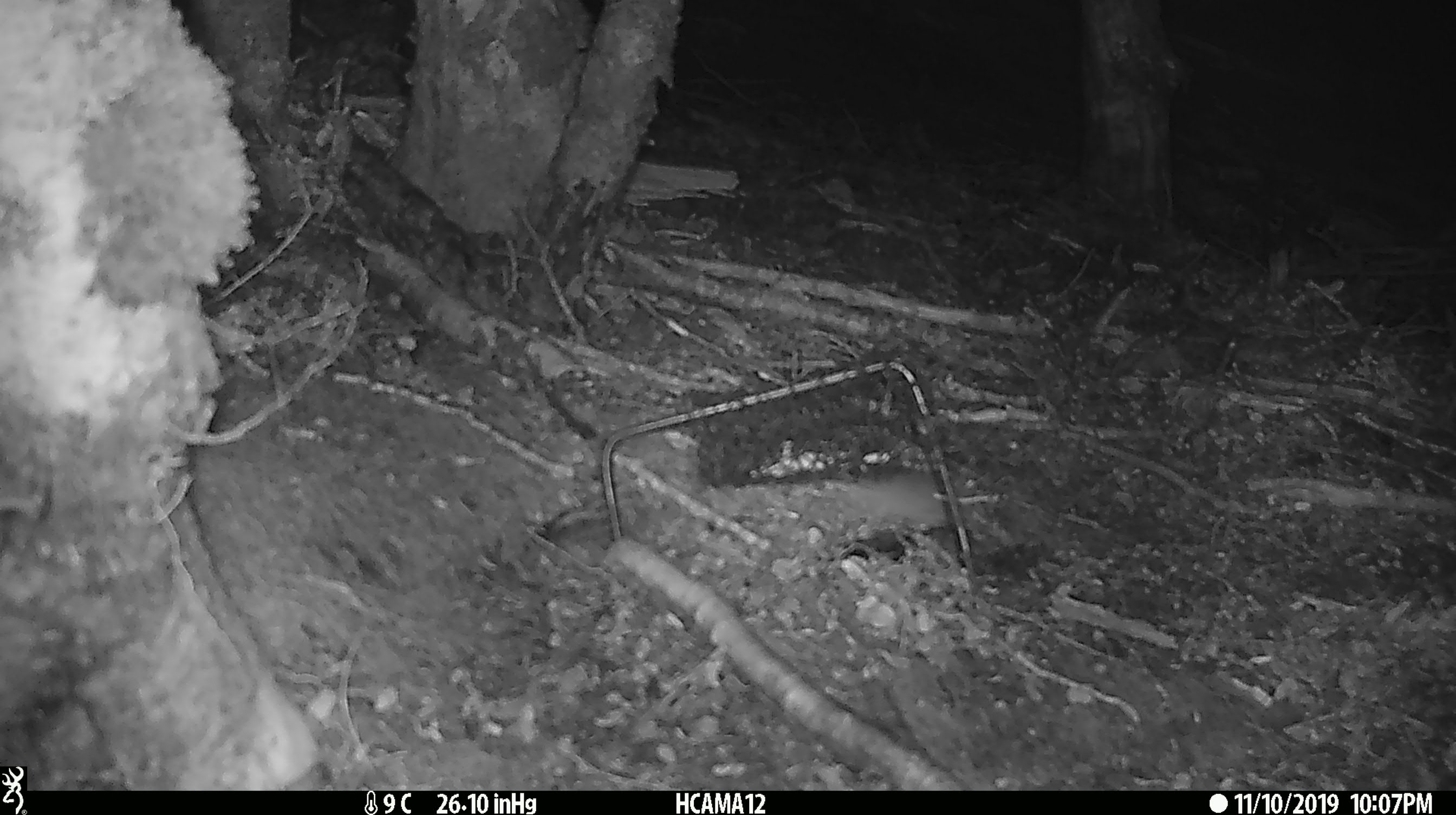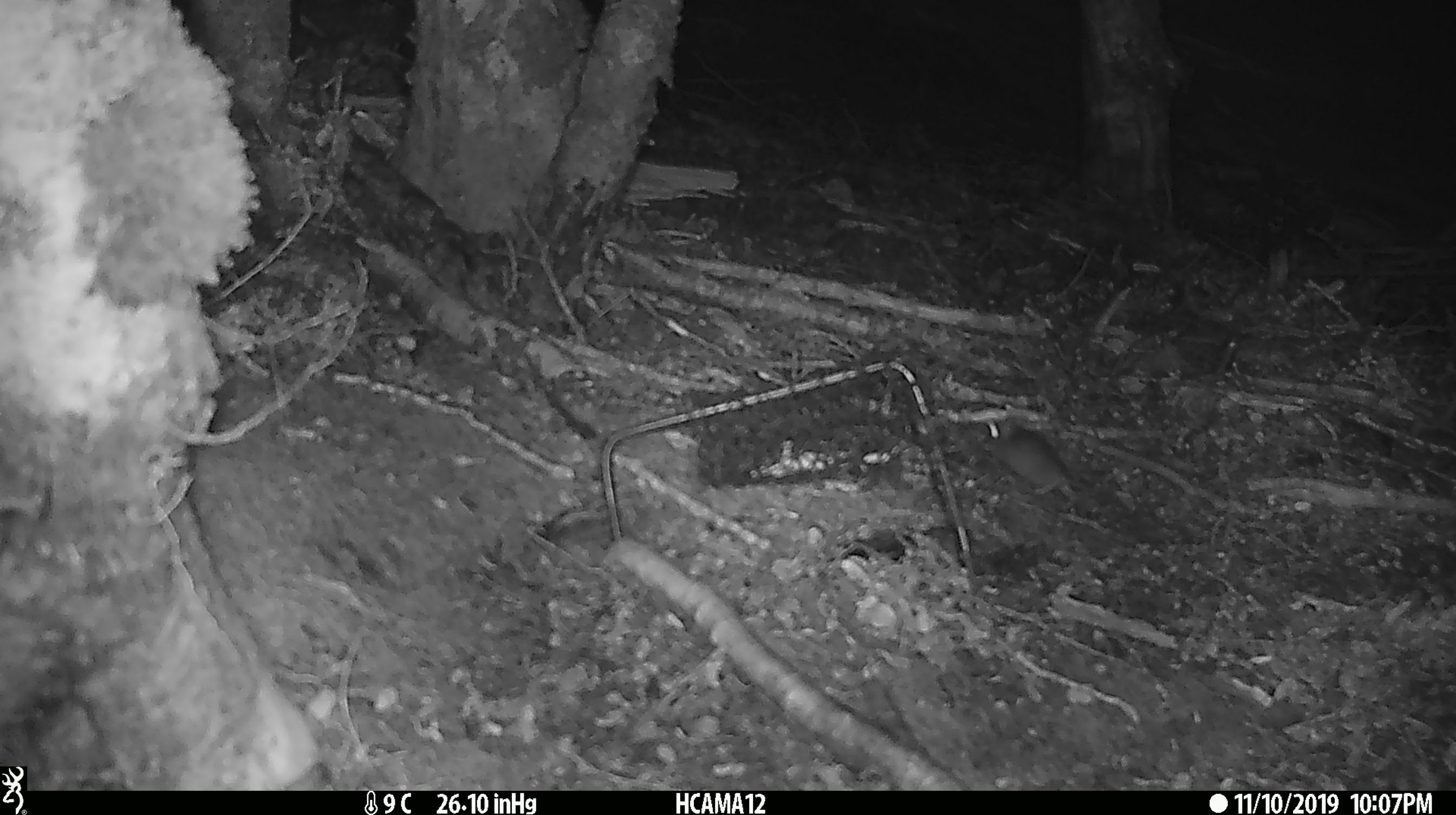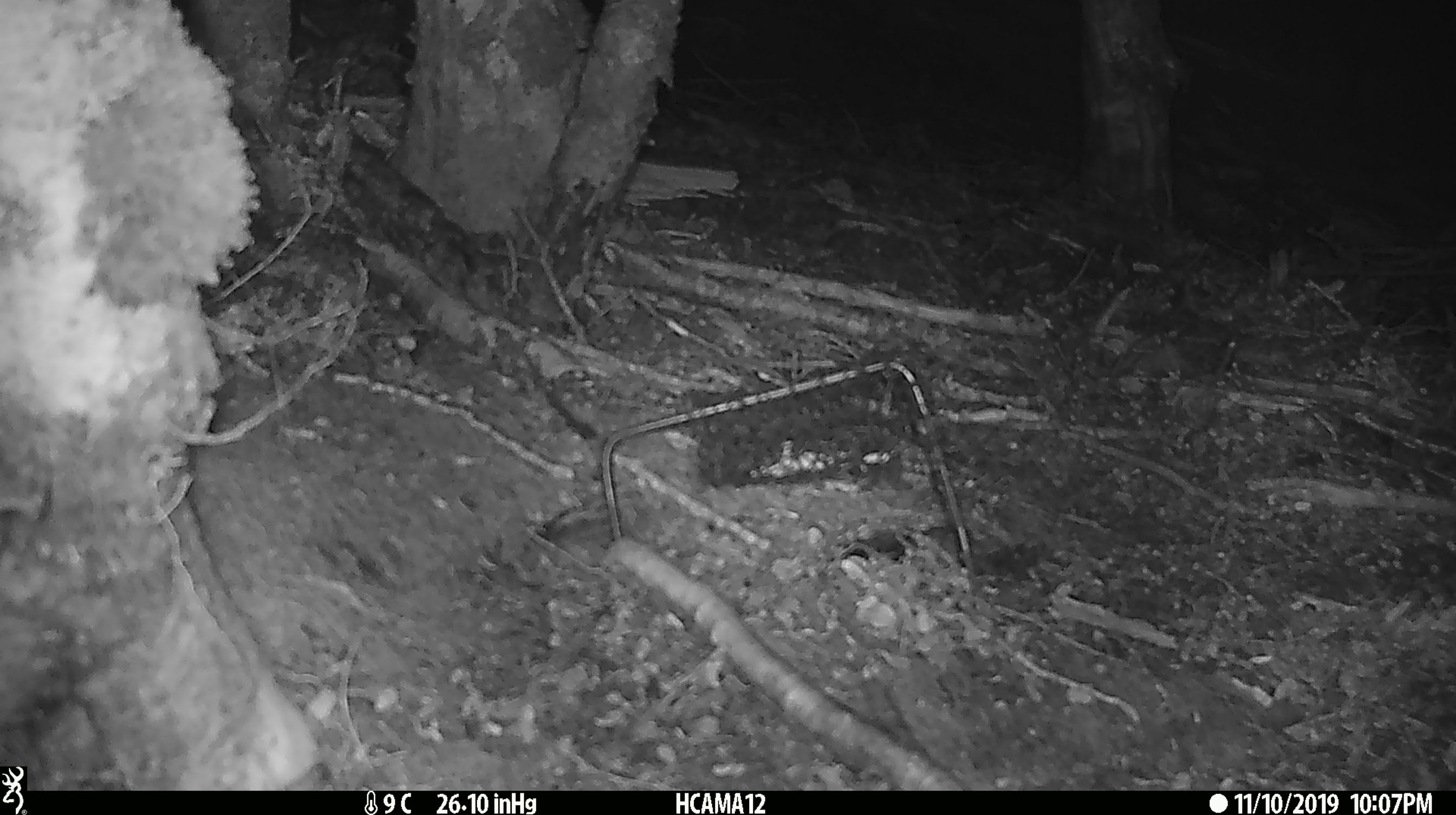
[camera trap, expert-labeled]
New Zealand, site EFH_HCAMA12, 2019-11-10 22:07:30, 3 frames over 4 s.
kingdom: Animalia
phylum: Chordata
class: Mammalia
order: Rodentia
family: Muridae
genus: Mus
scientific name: Mus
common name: mouse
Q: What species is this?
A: Mouse (Mus).